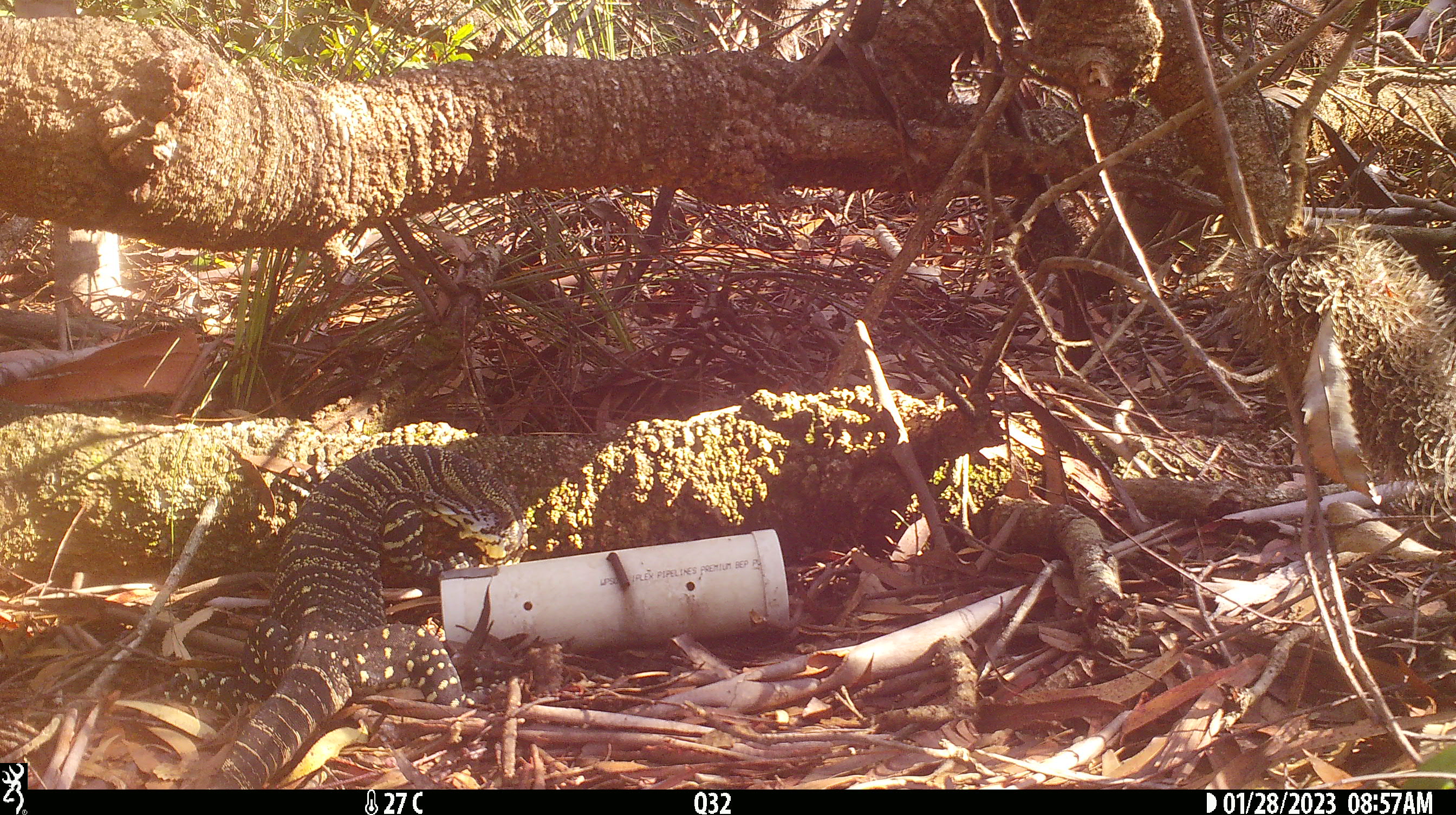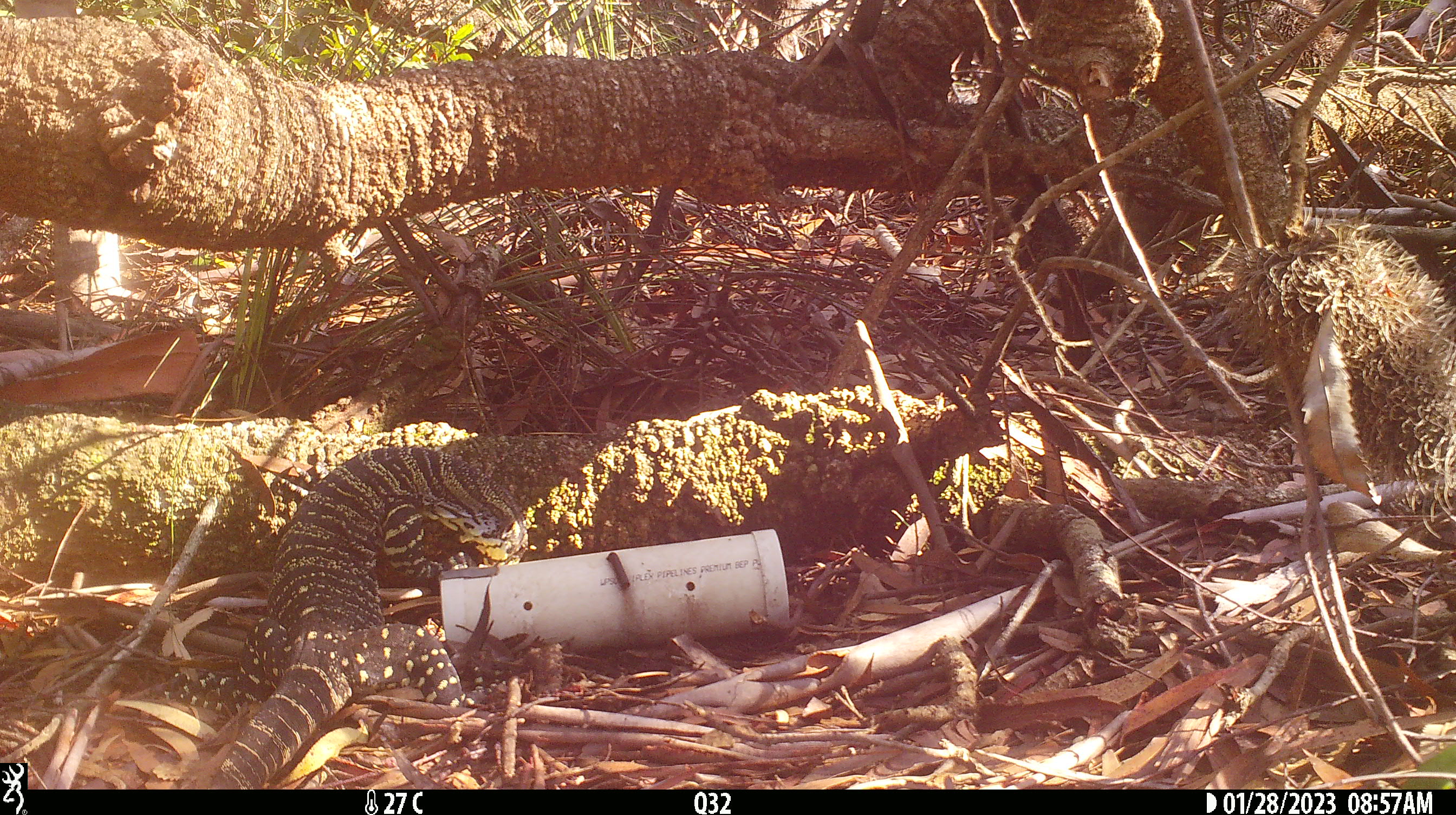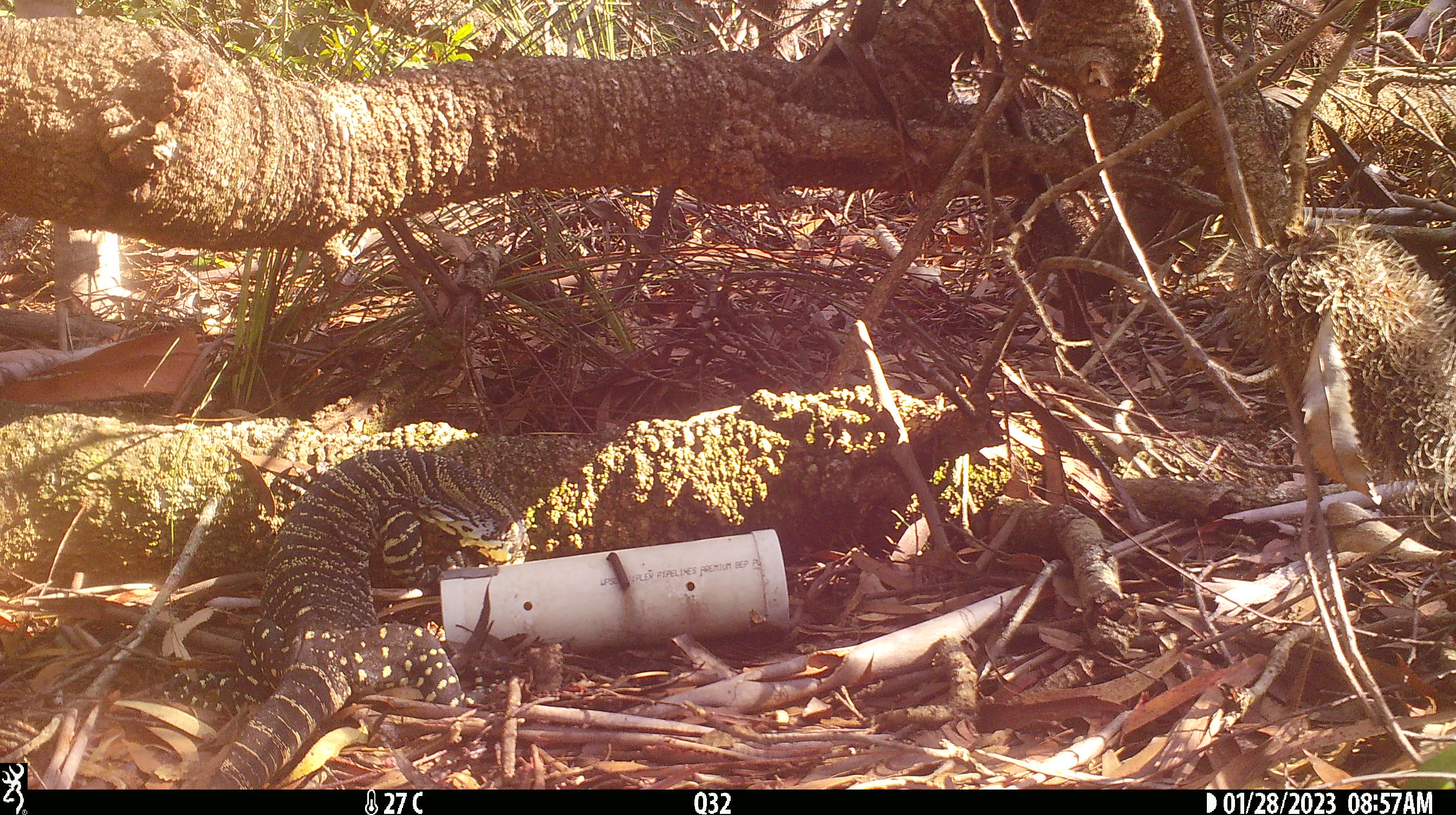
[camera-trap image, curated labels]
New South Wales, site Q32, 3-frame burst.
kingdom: Animalia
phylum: Chordata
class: Reptilia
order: Squamata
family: Varanidae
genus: Varanus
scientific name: Varanus varius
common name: lace monitor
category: goanna